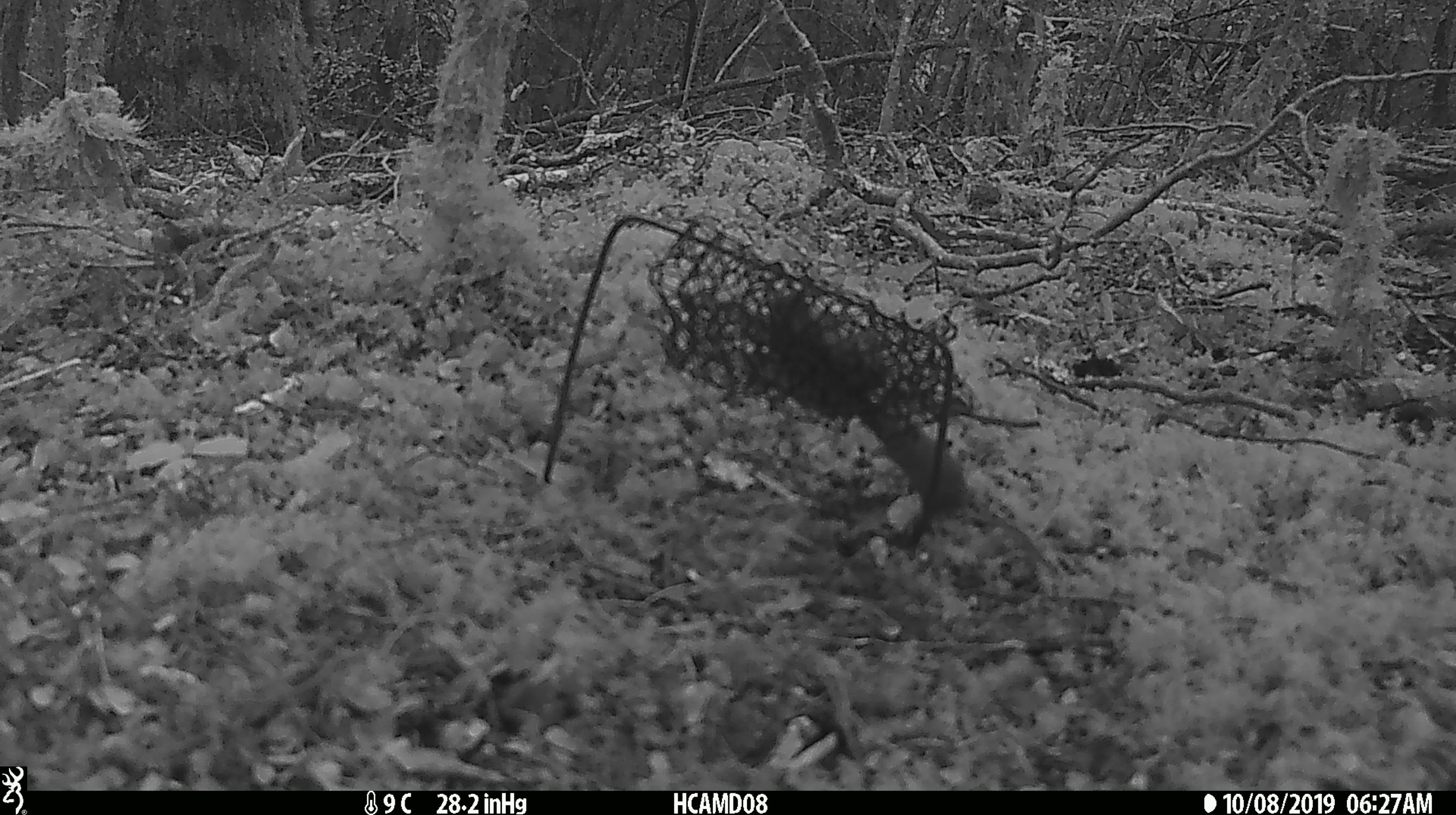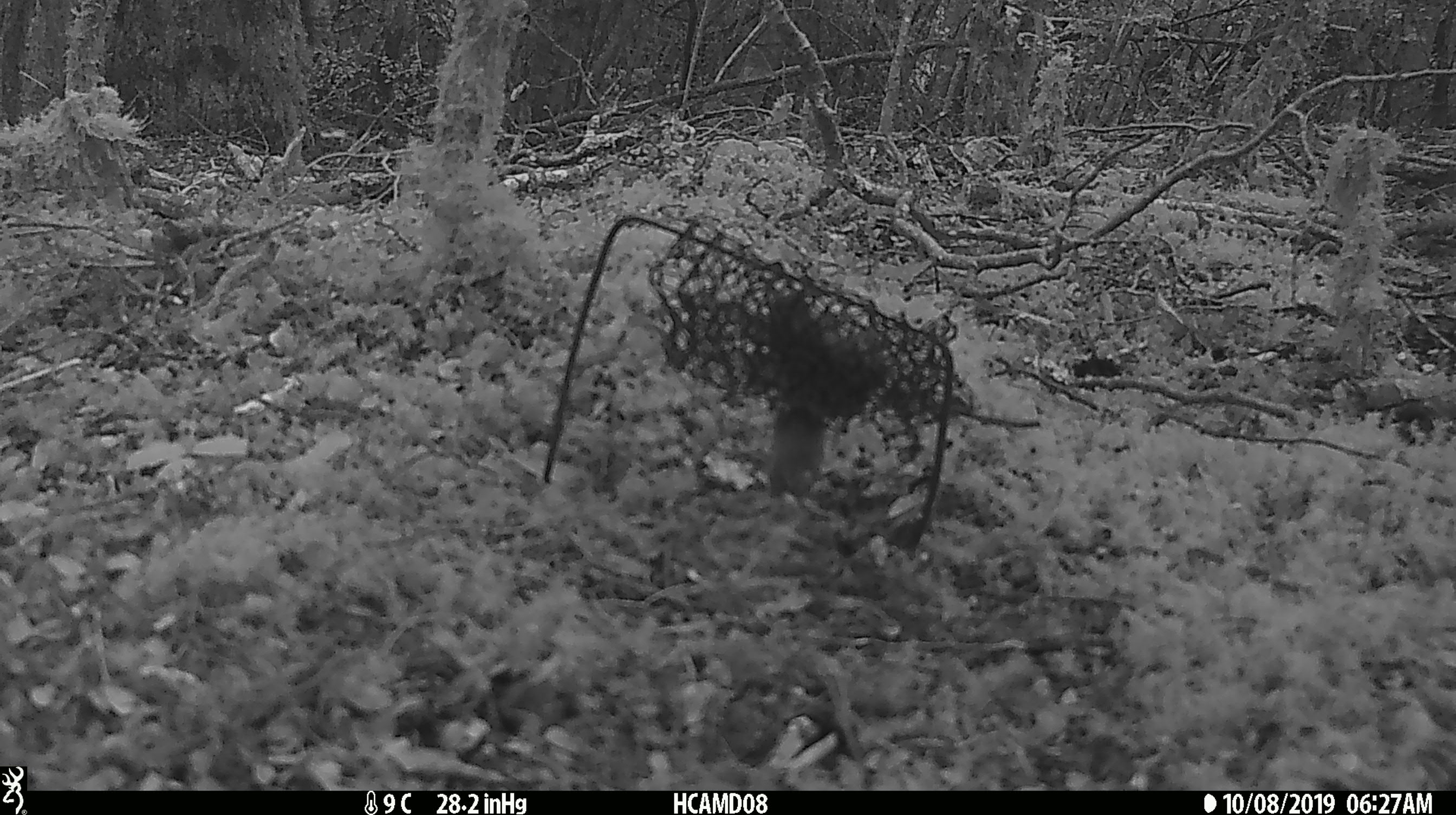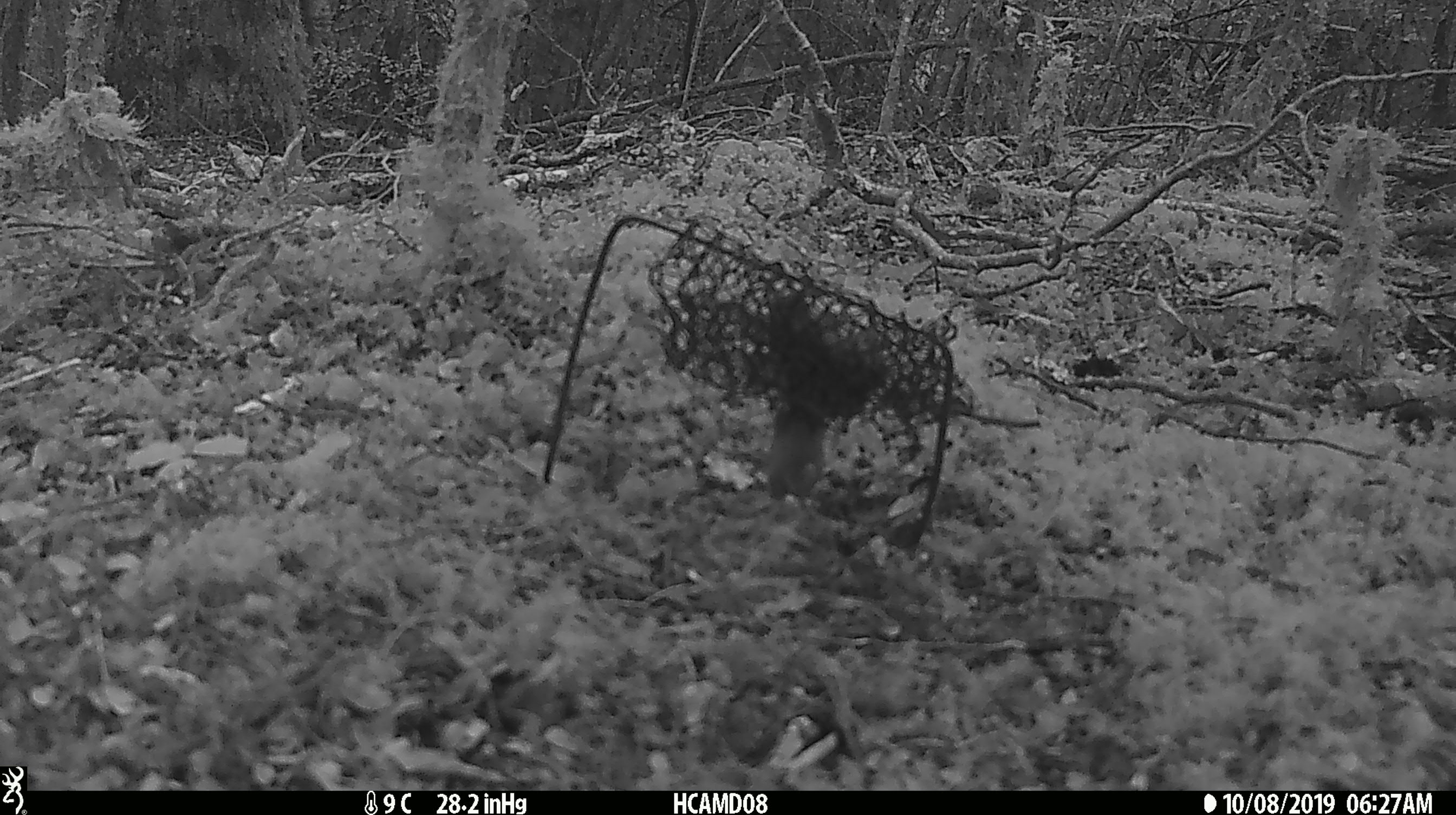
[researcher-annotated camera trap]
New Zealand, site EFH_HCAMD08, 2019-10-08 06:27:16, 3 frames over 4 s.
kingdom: Animalia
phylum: Chordata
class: Mammalia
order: Rodentia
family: Muridae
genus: Mus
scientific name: Mus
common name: mouse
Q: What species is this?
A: Mouse (Mus).